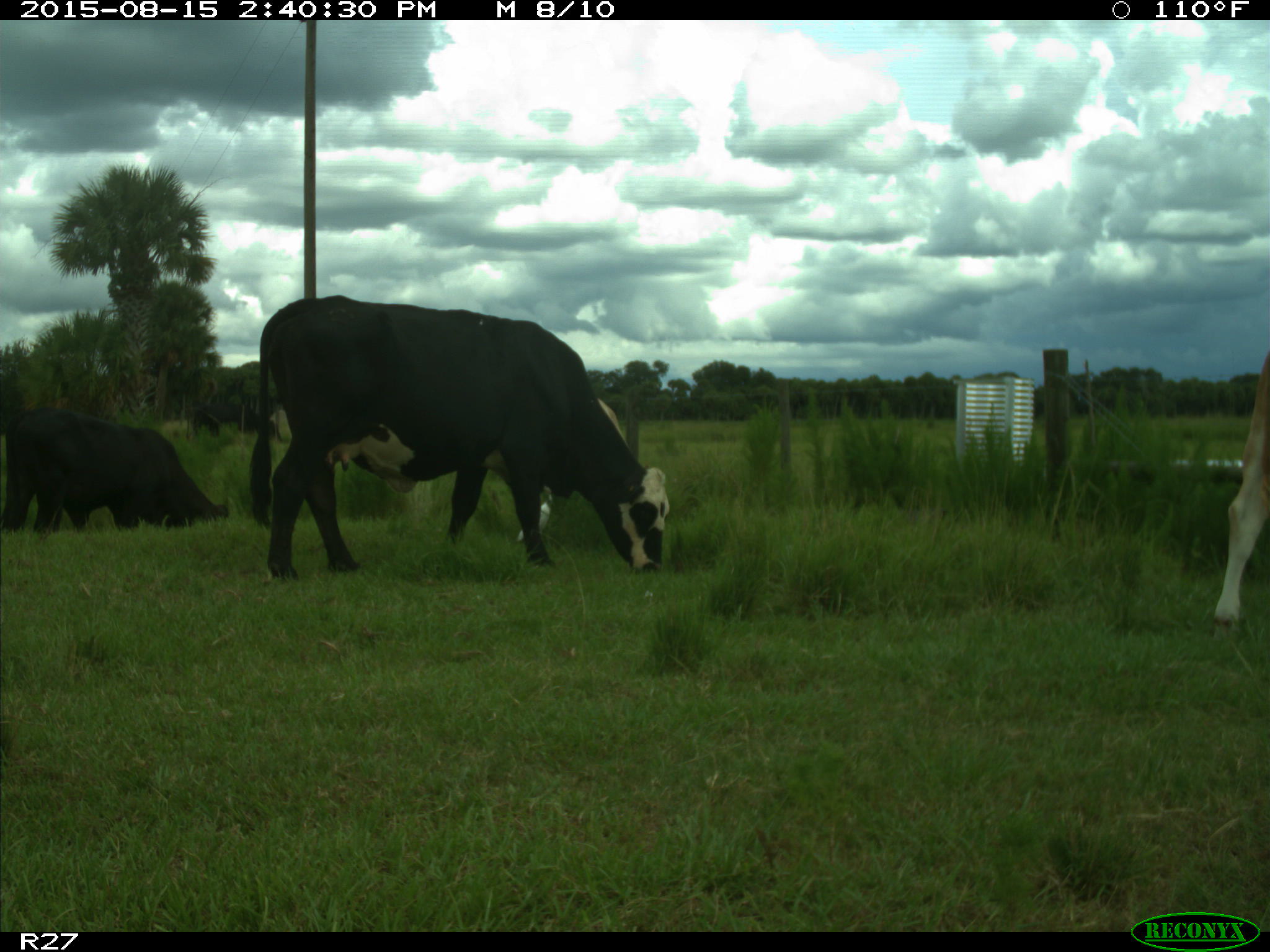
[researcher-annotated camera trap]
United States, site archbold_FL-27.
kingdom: Animalia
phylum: Chordata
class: Mammalia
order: Artiodactyla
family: Bovidae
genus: Bos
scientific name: Bos taurus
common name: domestic cow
Bos taurus (domestic cow).